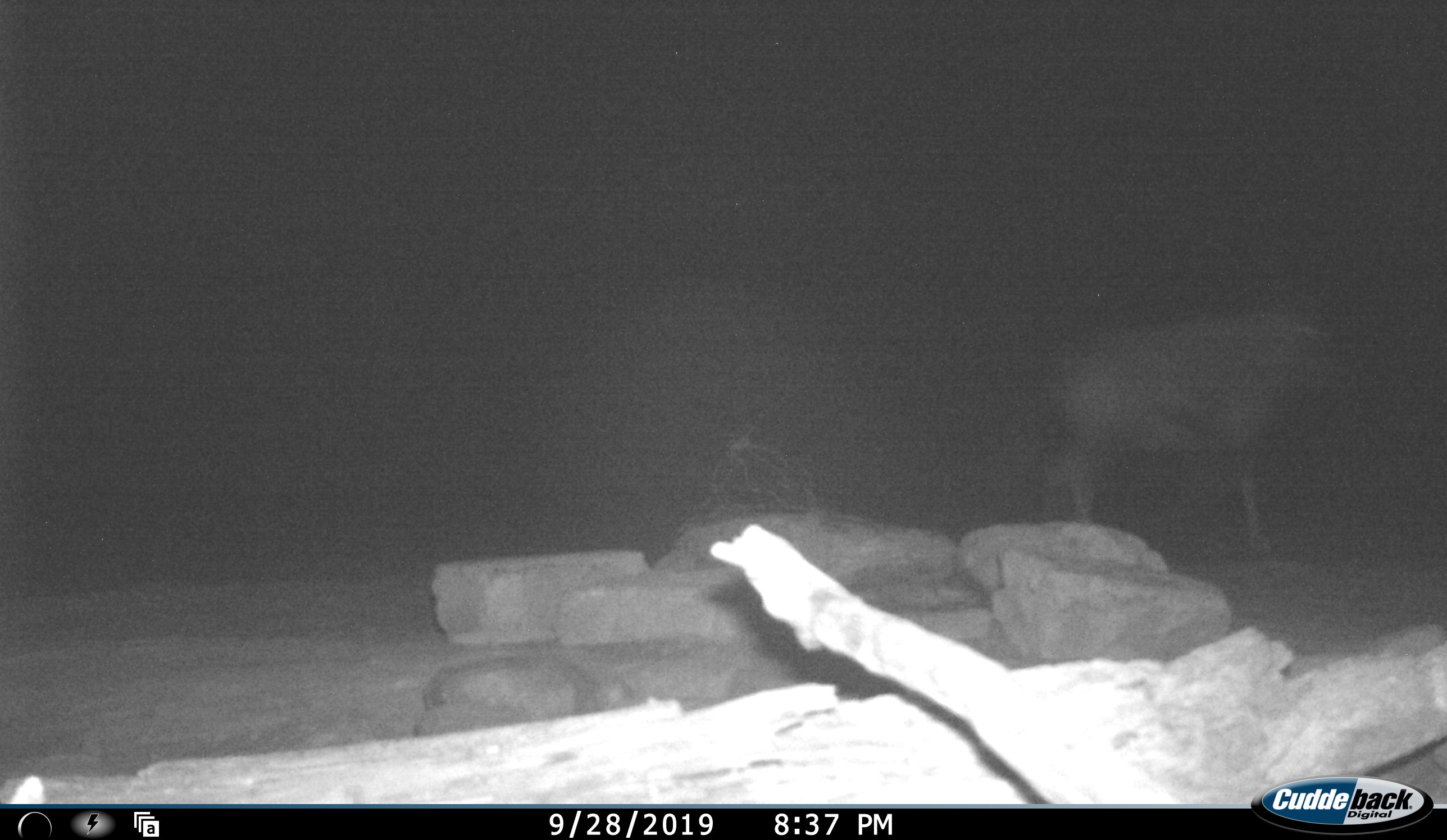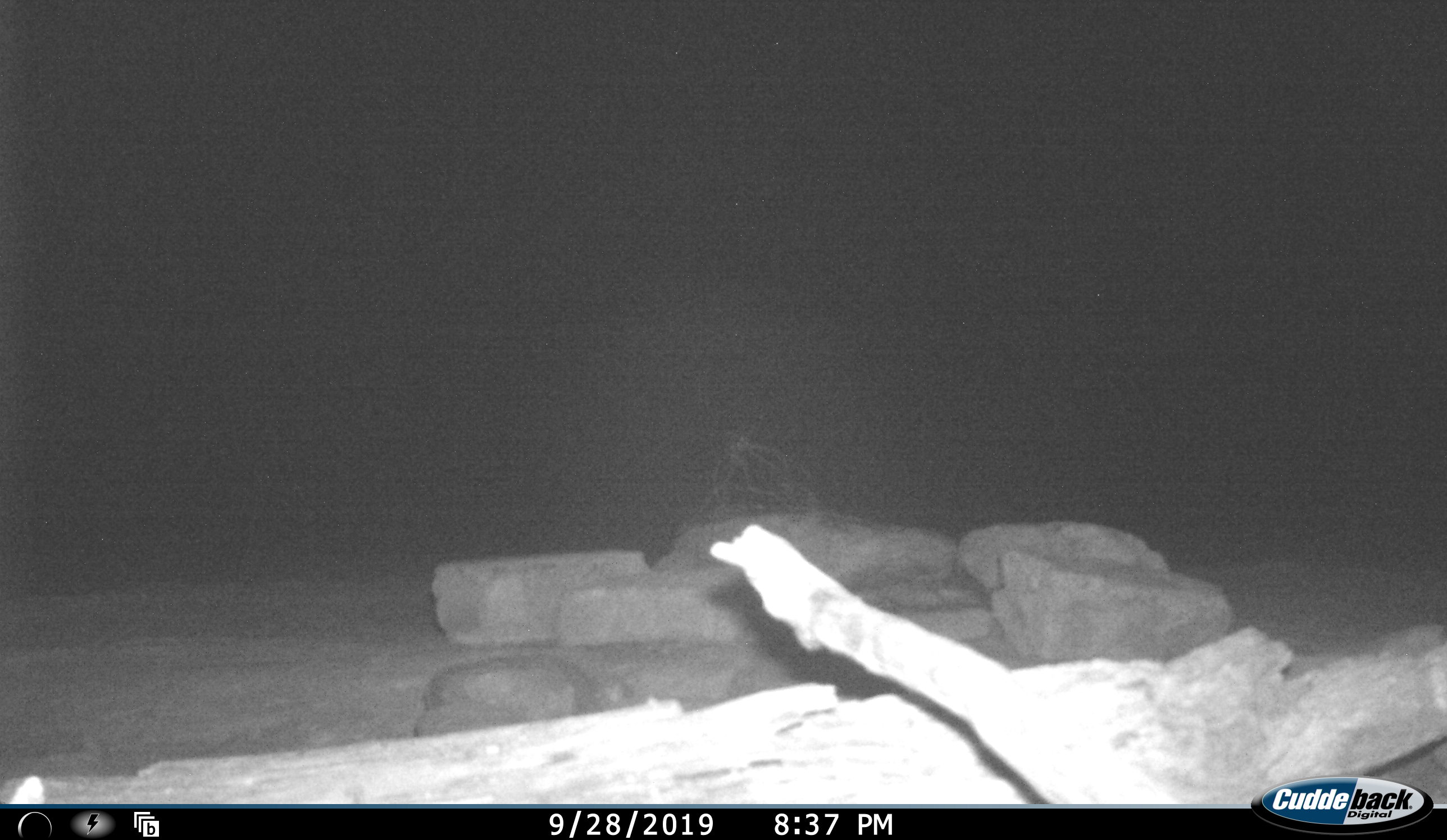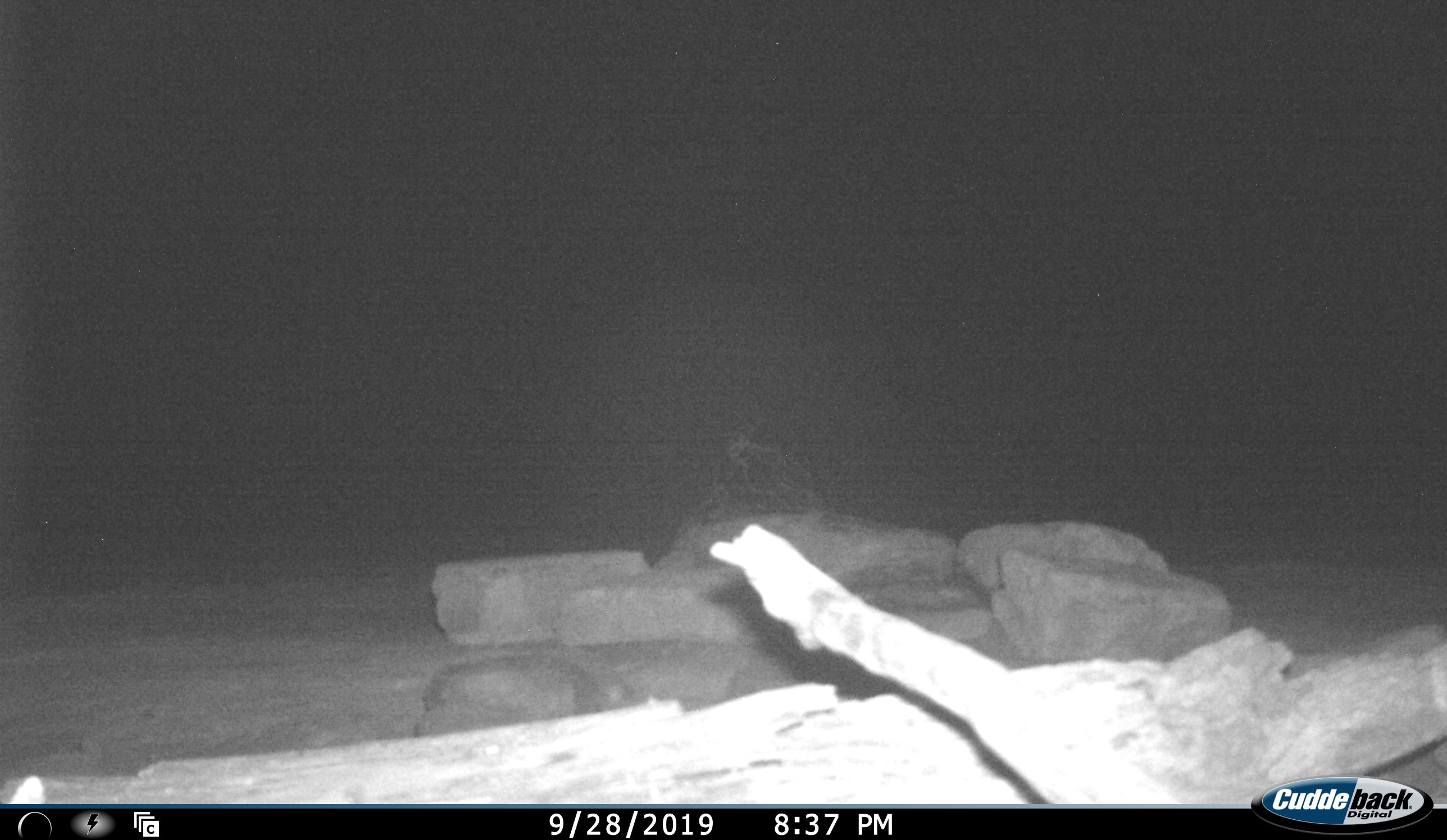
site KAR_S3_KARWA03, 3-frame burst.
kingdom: Animalia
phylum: Chordata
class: Mammalia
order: Artiodactyla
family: Bovidae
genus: Oryx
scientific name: Oryx gazella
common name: gemsbok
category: oryx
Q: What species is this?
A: Oryx (gemsbok) (Oryx gazella).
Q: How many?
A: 1.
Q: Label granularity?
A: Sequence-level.